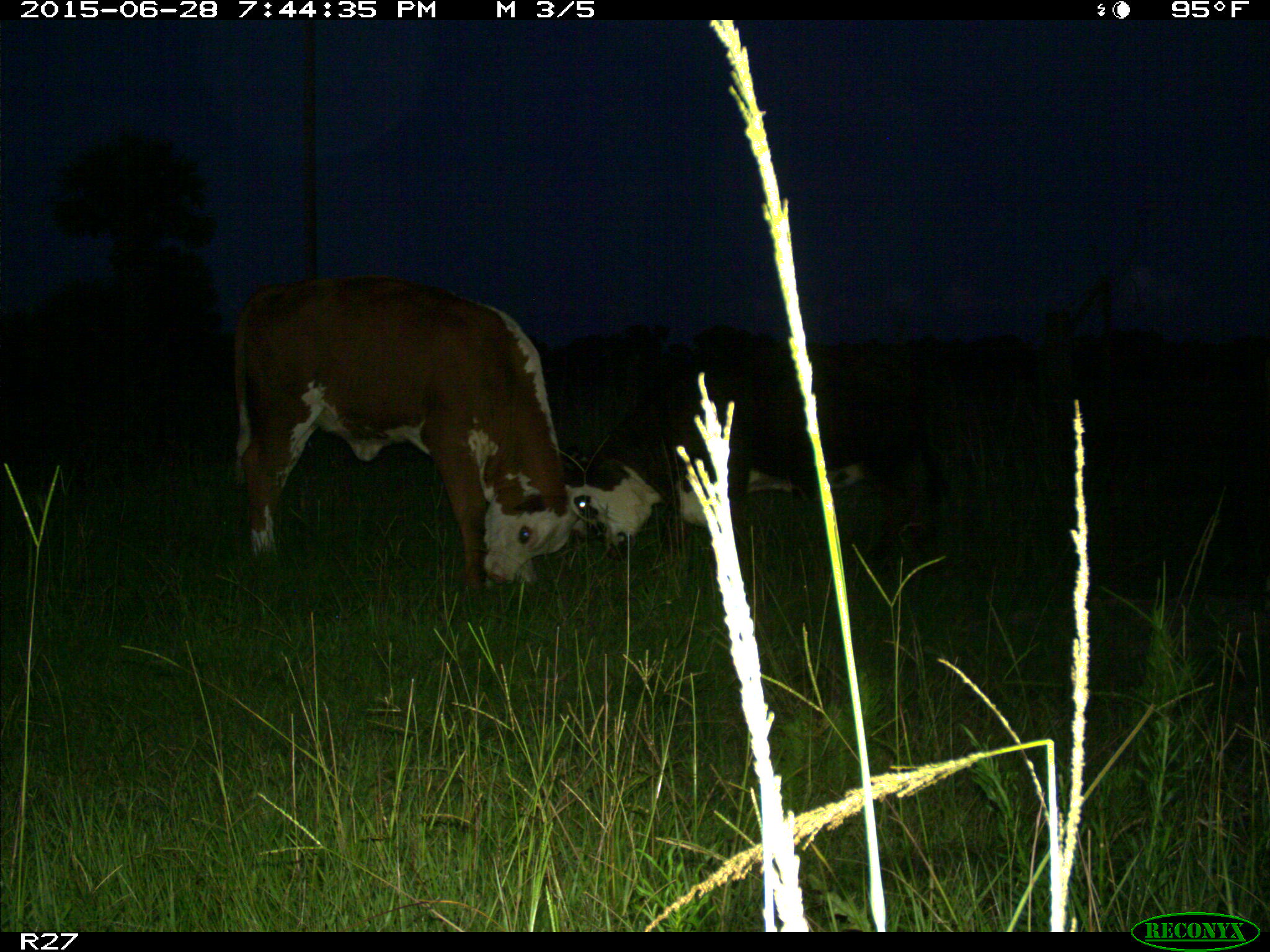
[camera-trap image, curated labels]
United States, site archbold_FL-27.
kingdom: Animalia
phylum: Chordata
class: Mammalia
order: Artiodactyla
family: Bovidae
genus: Bos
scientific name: Bos taurus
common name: domestic cow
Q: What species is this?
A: Bos taurus (domestic cow).